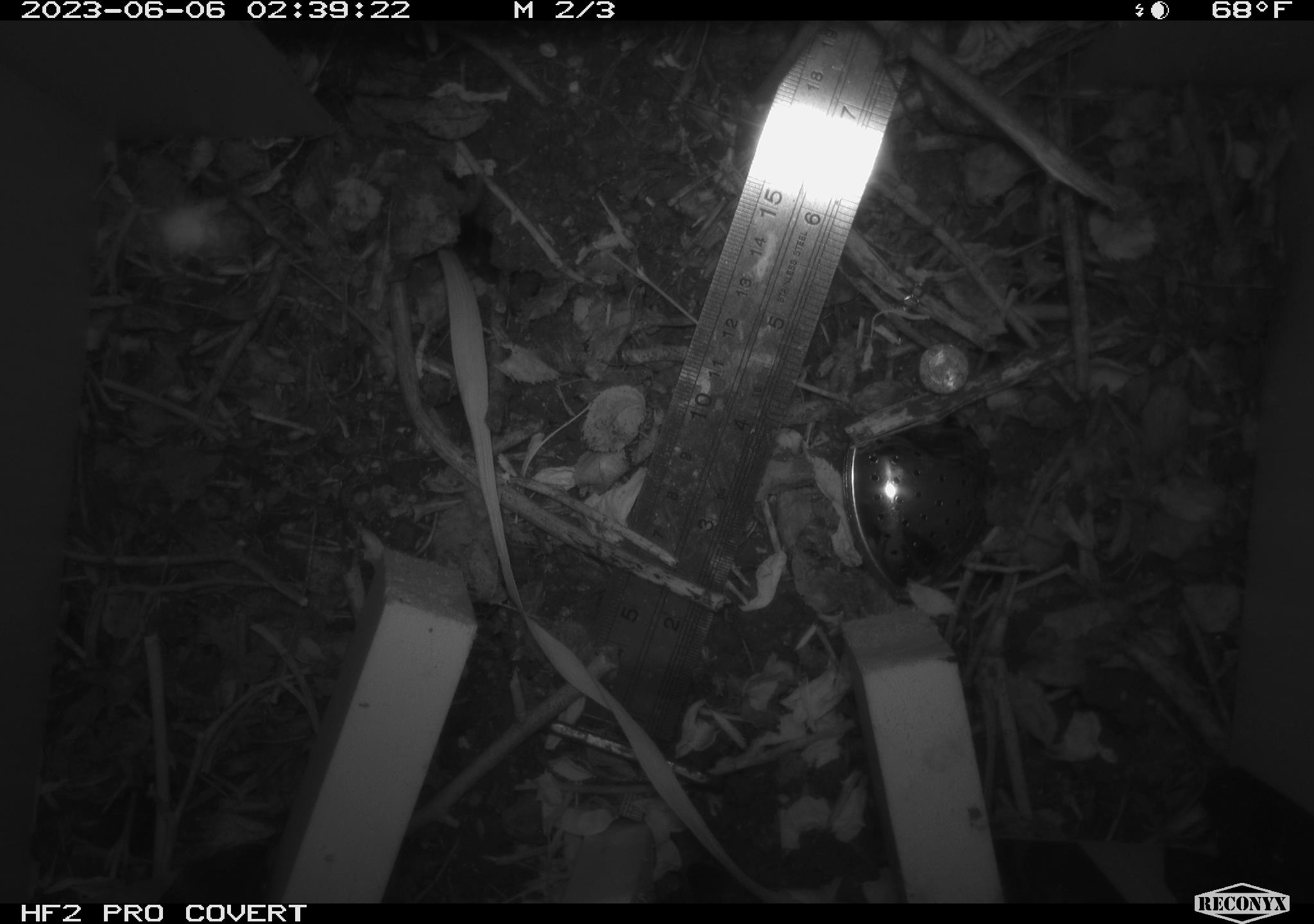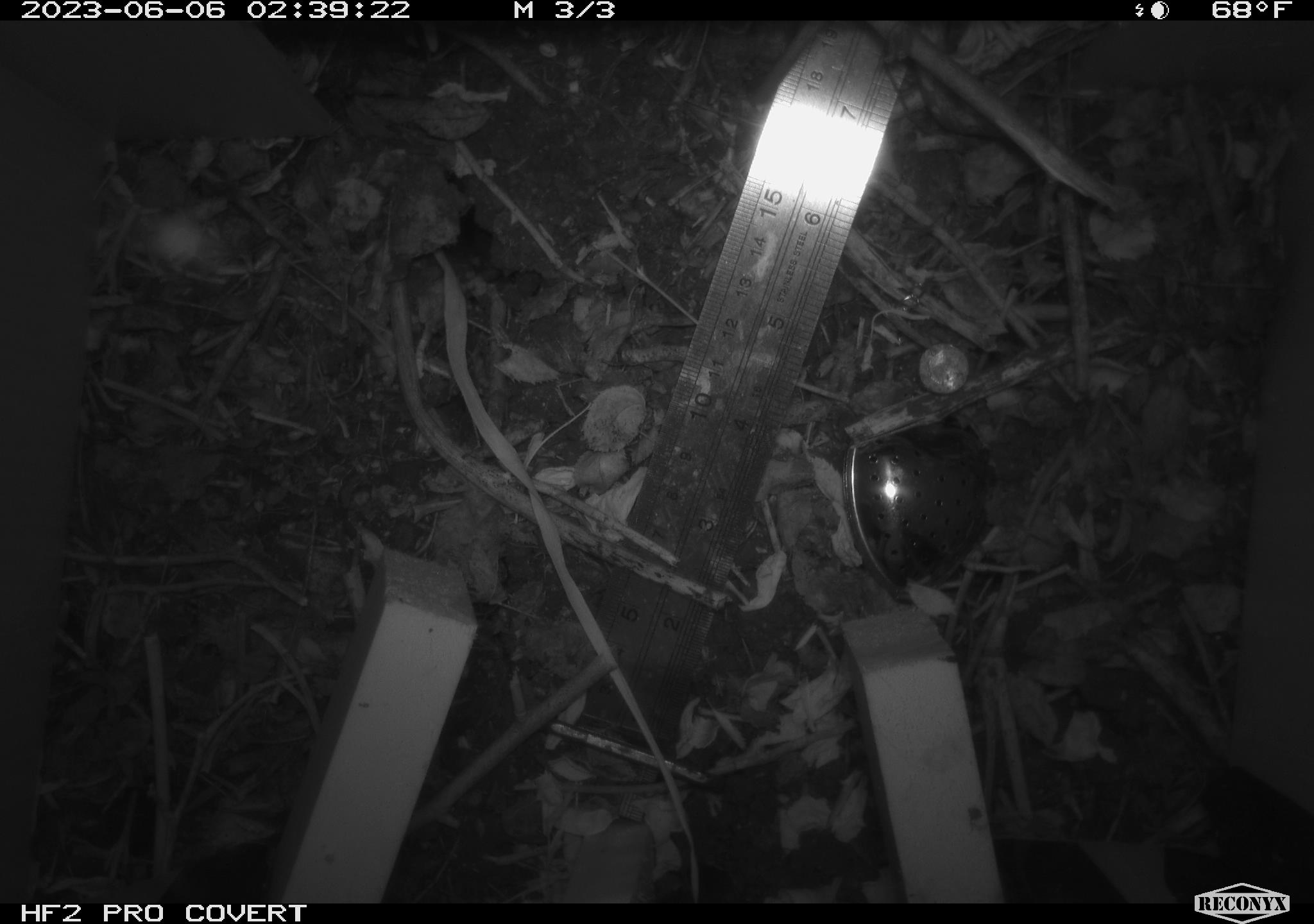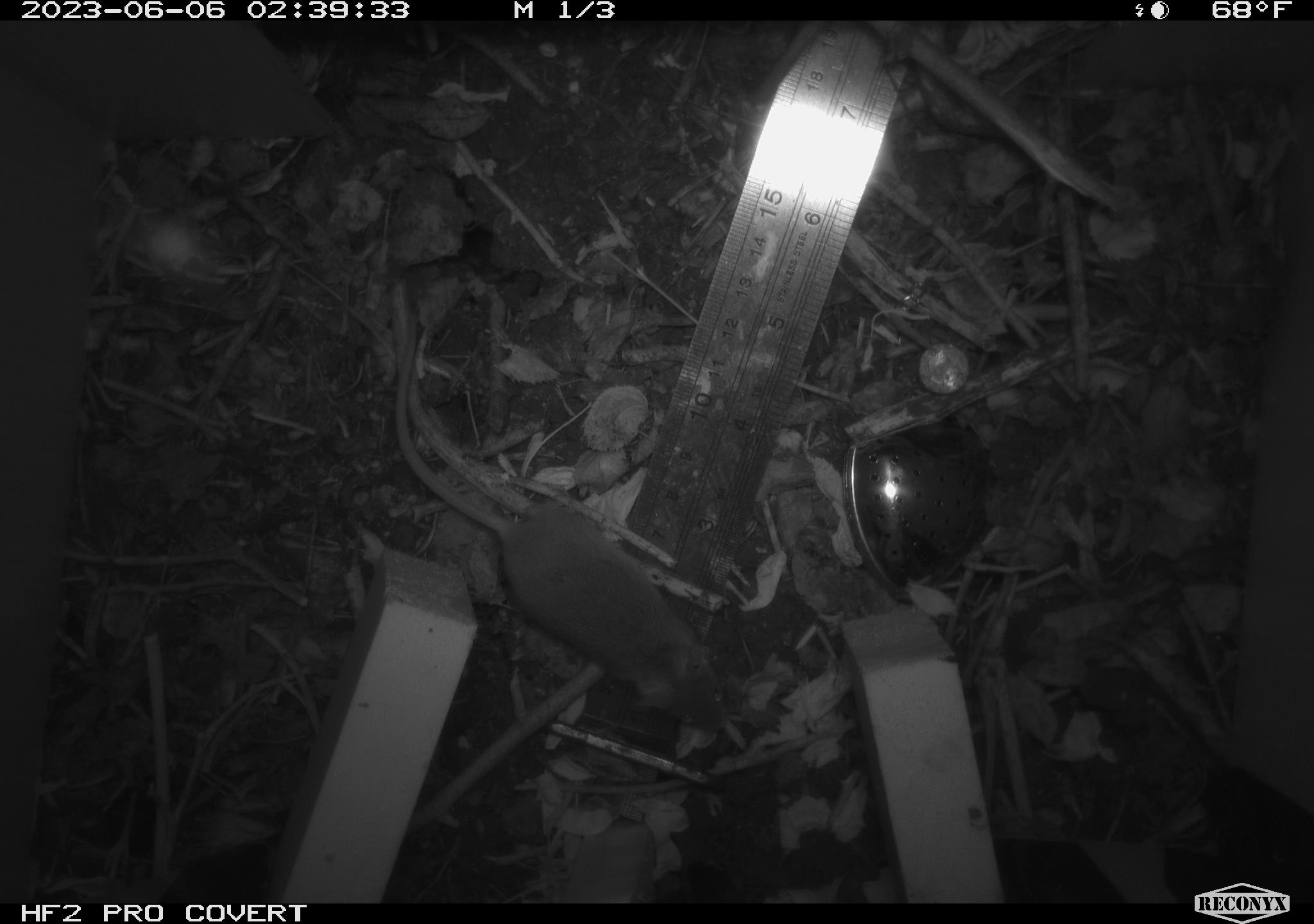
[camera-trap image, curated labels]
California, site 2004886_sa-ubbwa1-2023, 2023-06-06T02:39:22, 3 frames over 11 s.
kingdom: Animalia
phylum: Chordata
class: Mammalia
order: Rodentia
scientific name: Rodentia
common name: rodent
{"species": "rodent (Rodentia)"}